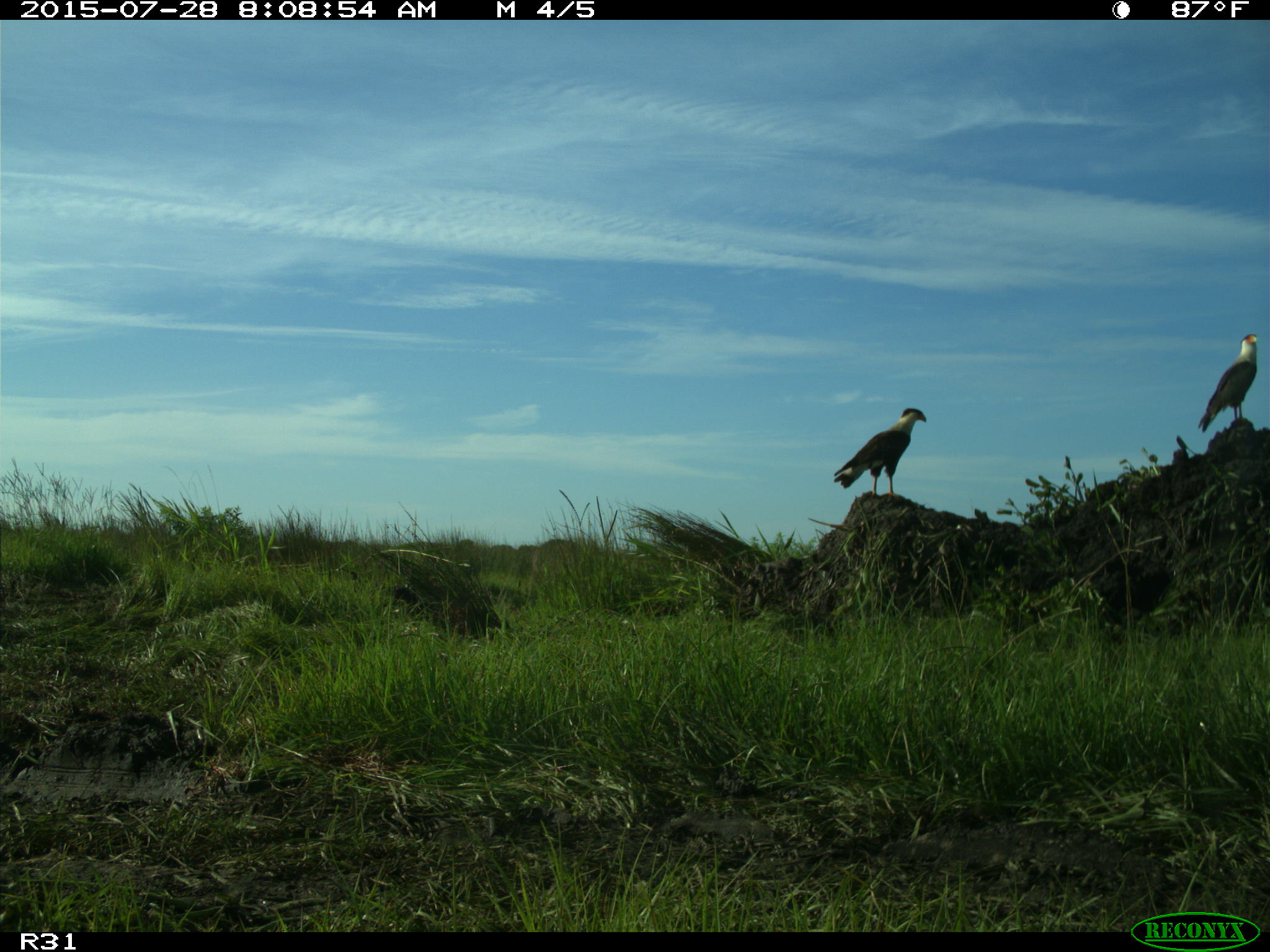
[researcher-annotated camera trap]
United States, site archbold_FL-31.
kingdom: Animalia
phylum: Chordata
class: Aves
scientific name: Aves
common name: birds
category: unidentified bird